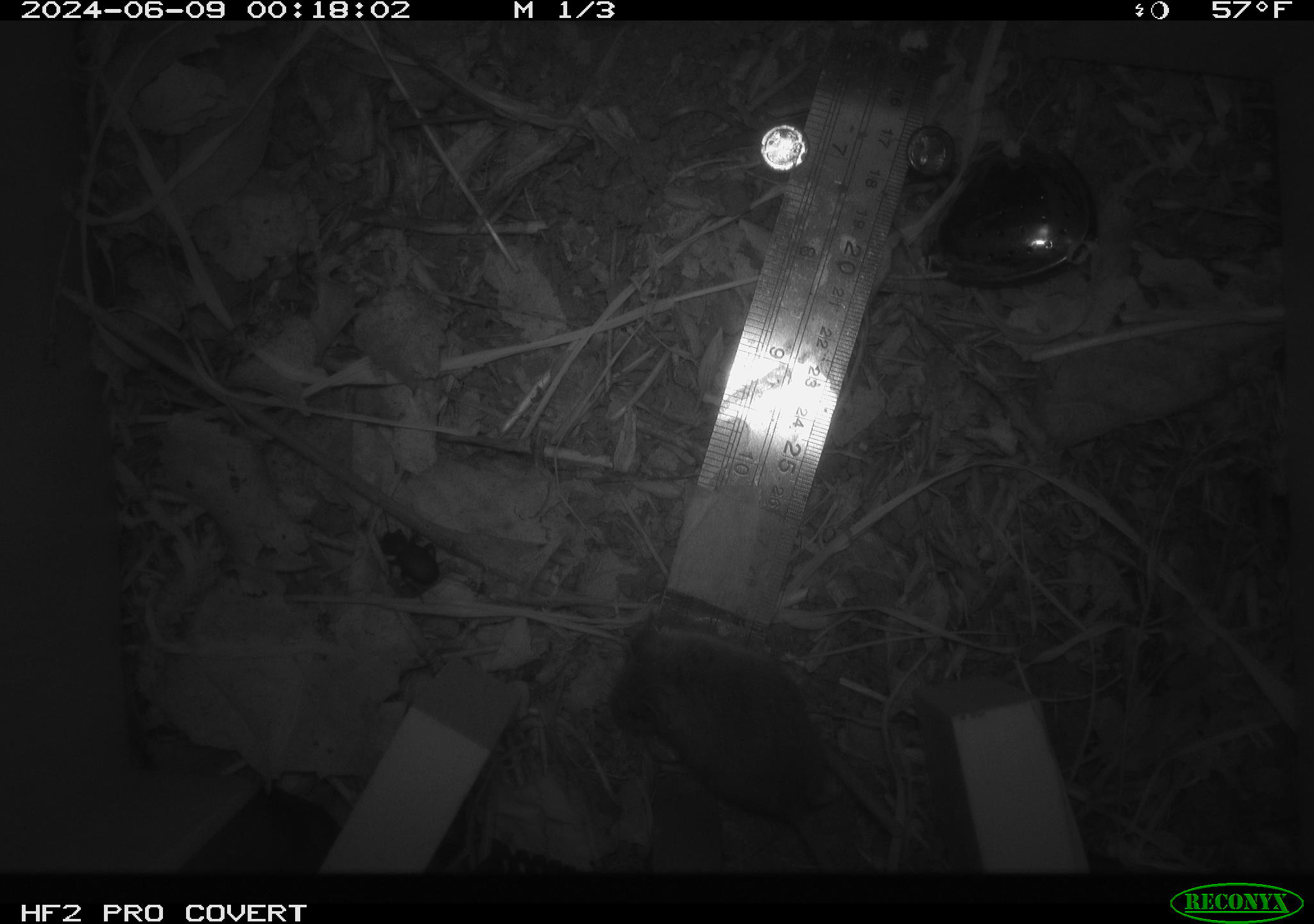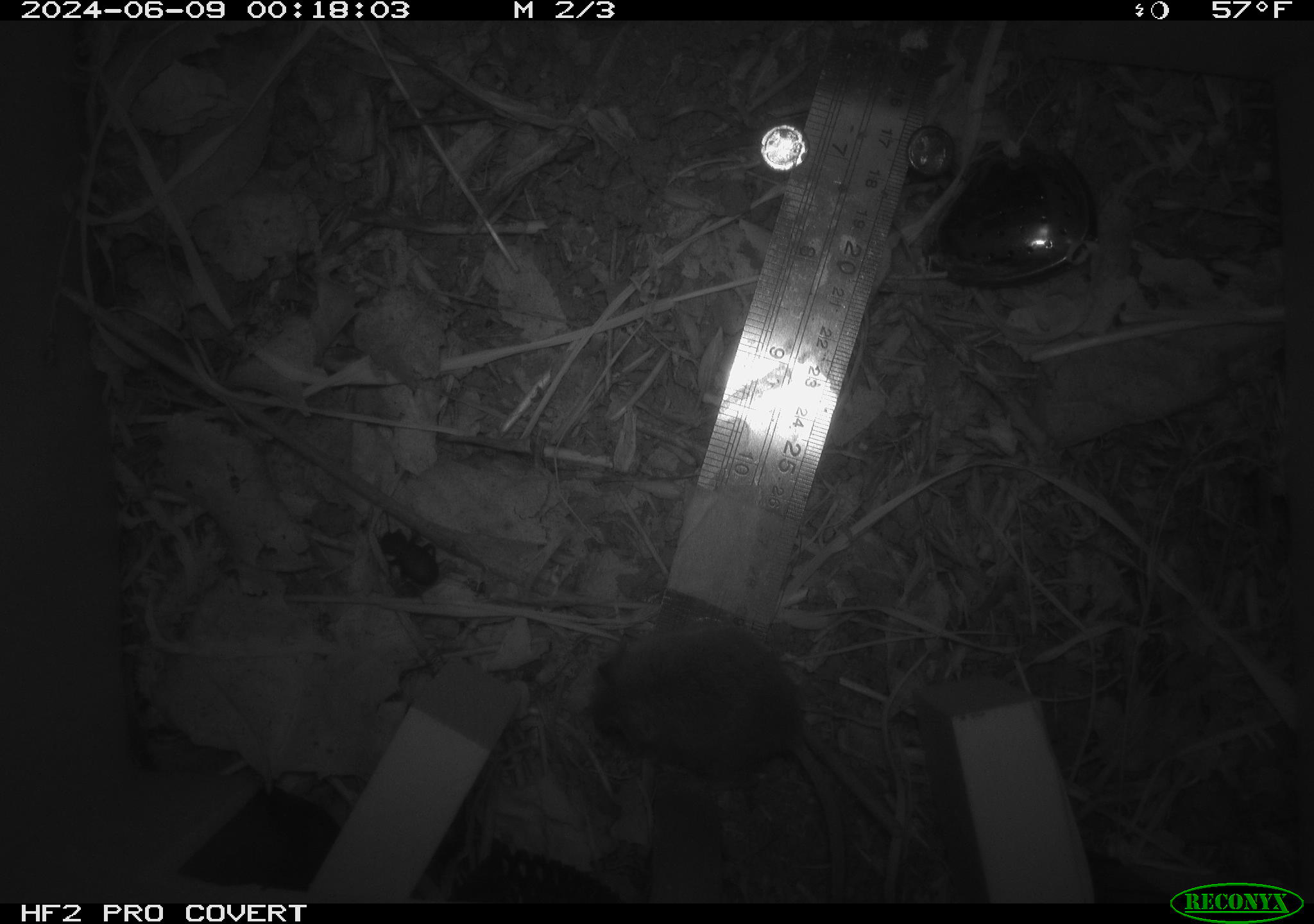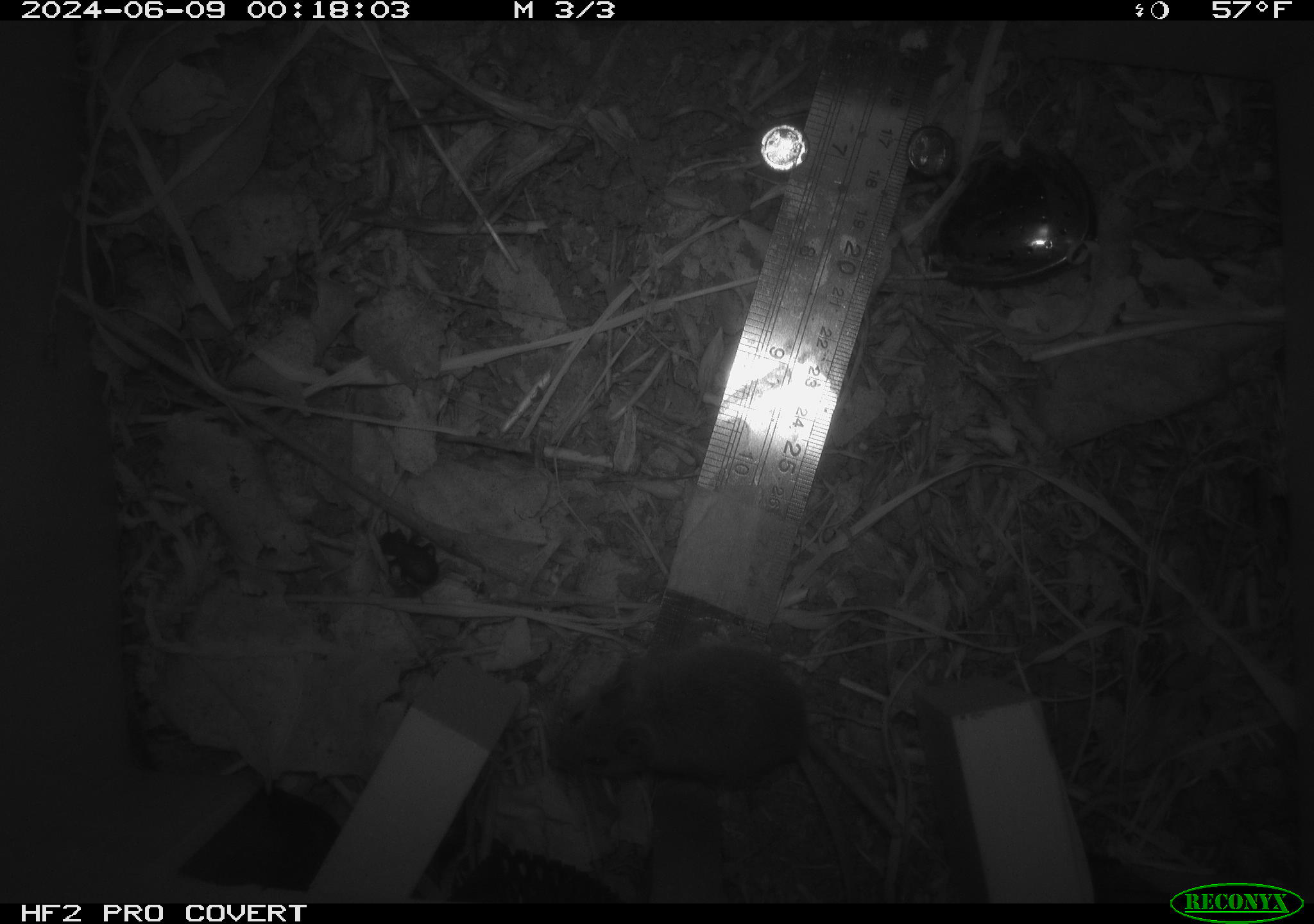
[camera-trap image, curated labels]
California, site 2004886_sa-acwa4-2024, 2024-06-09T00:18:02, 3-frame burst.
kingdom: Animalia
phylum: Chordata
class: Mammalia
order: Rodentia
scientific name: Rodentia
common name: mouse species